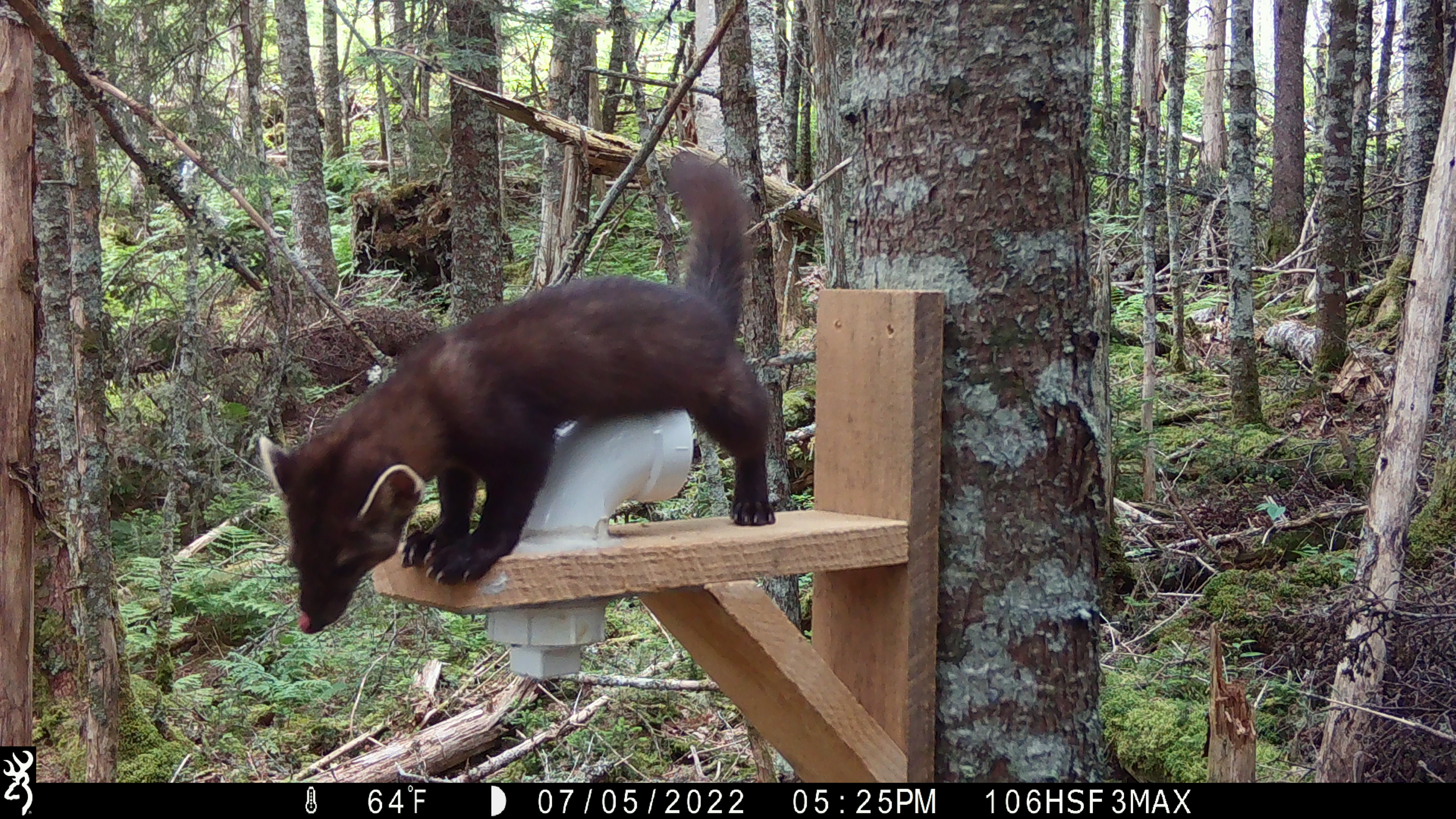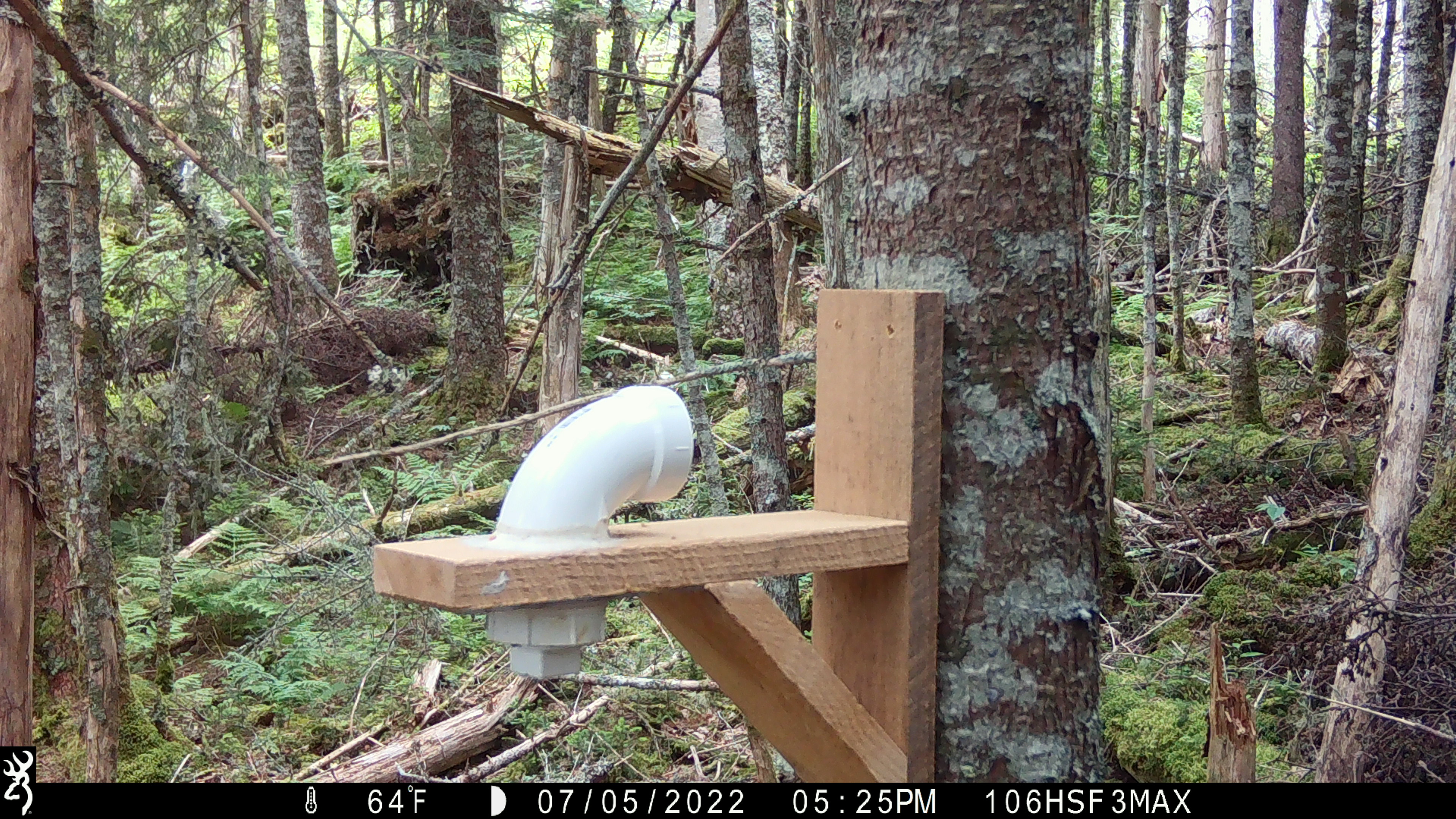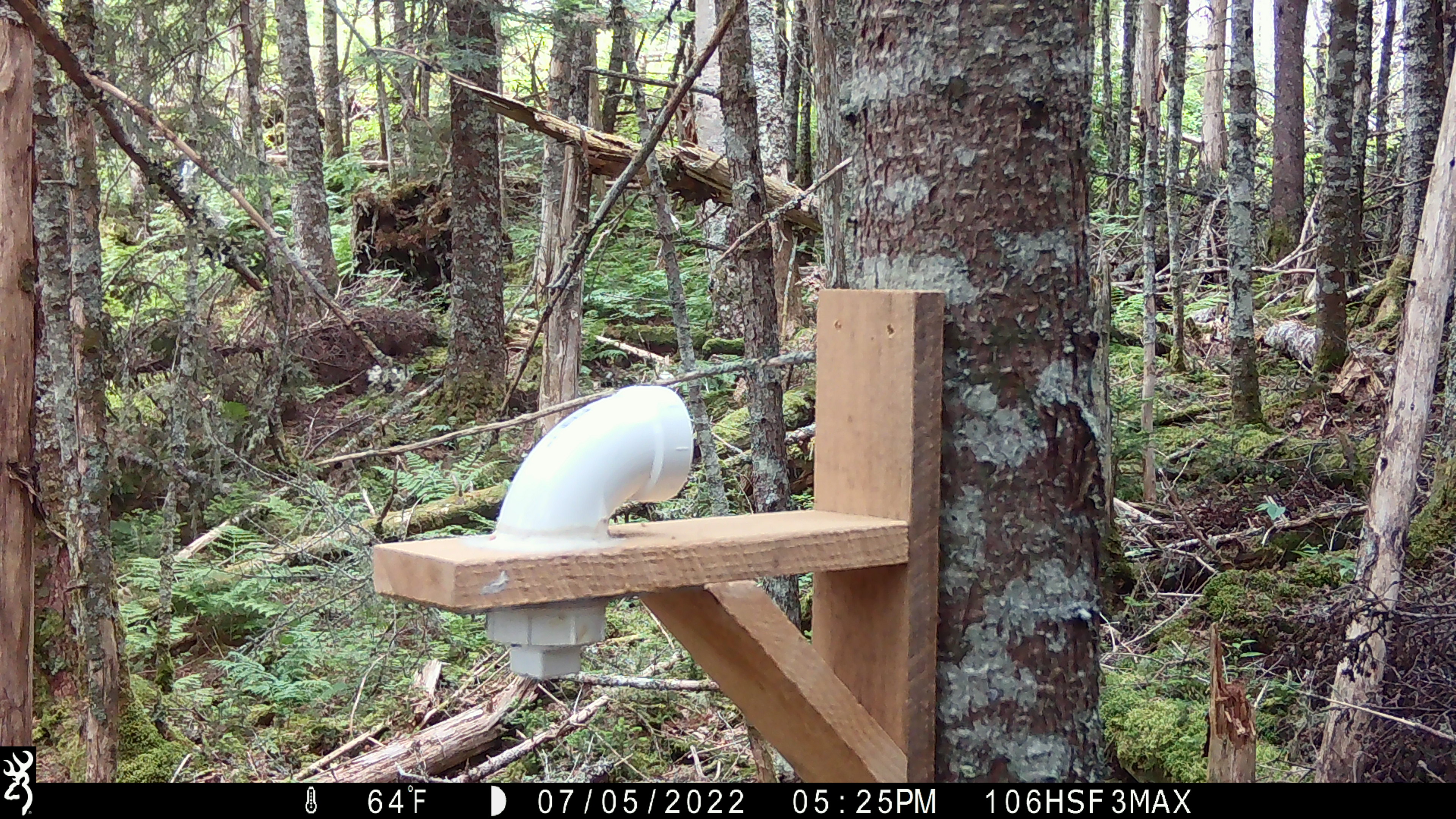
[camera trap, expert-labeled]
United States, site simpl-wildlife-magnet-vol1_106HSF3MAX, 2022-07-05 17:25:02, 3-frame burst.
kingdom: Animalia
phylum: Chordata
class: Mammalia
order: Carnivora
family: Mustelidae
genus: Martes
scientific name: Martes americana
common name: american marten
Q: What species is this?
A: American marten (Martes americana).